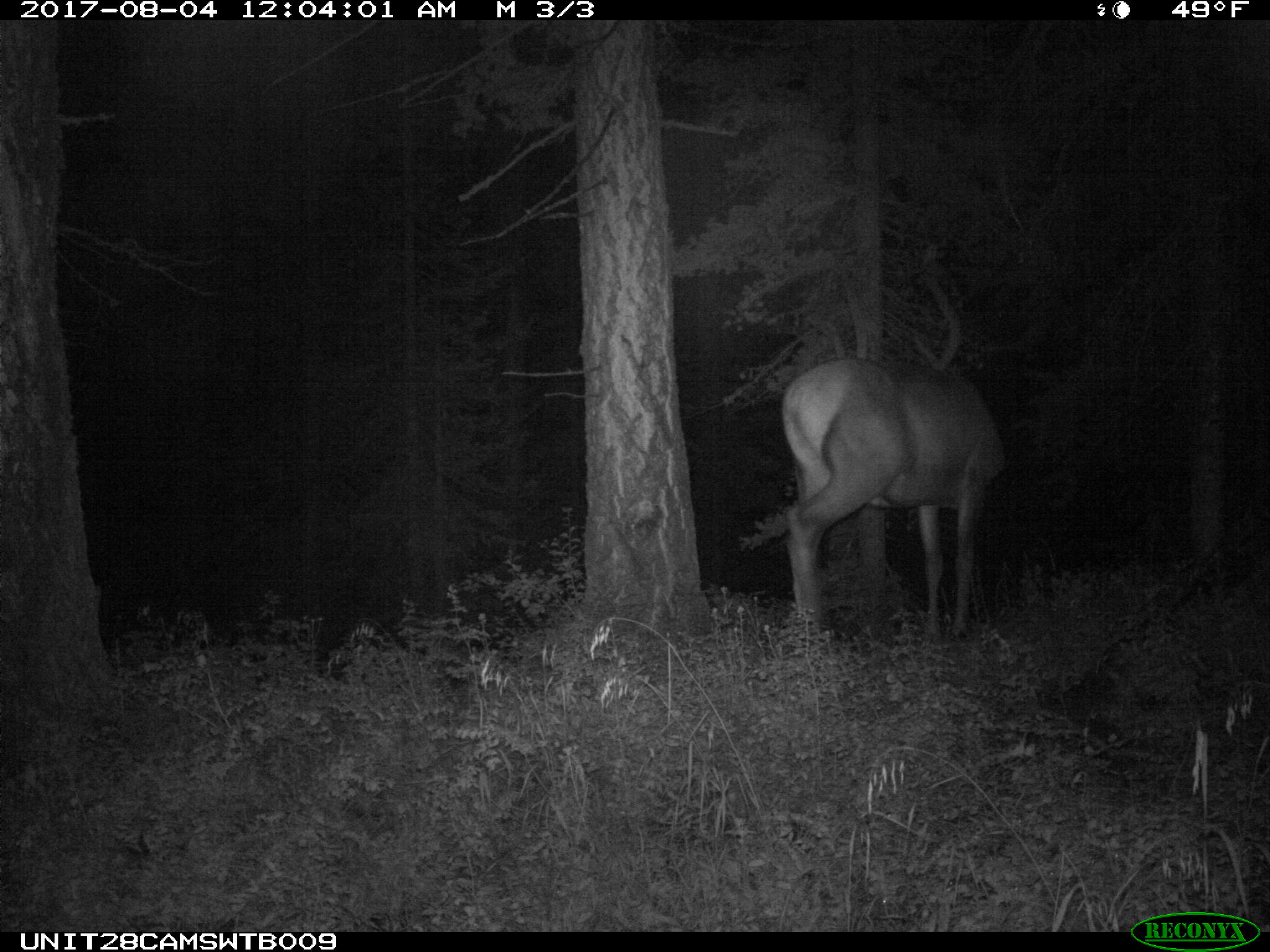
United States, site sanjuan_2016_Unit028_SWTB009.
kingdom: Animalia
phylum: Chordata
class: Mammalia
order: Artiodactyla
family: Cervidae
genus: Cervus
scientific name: Cervus elaphus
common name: red deer